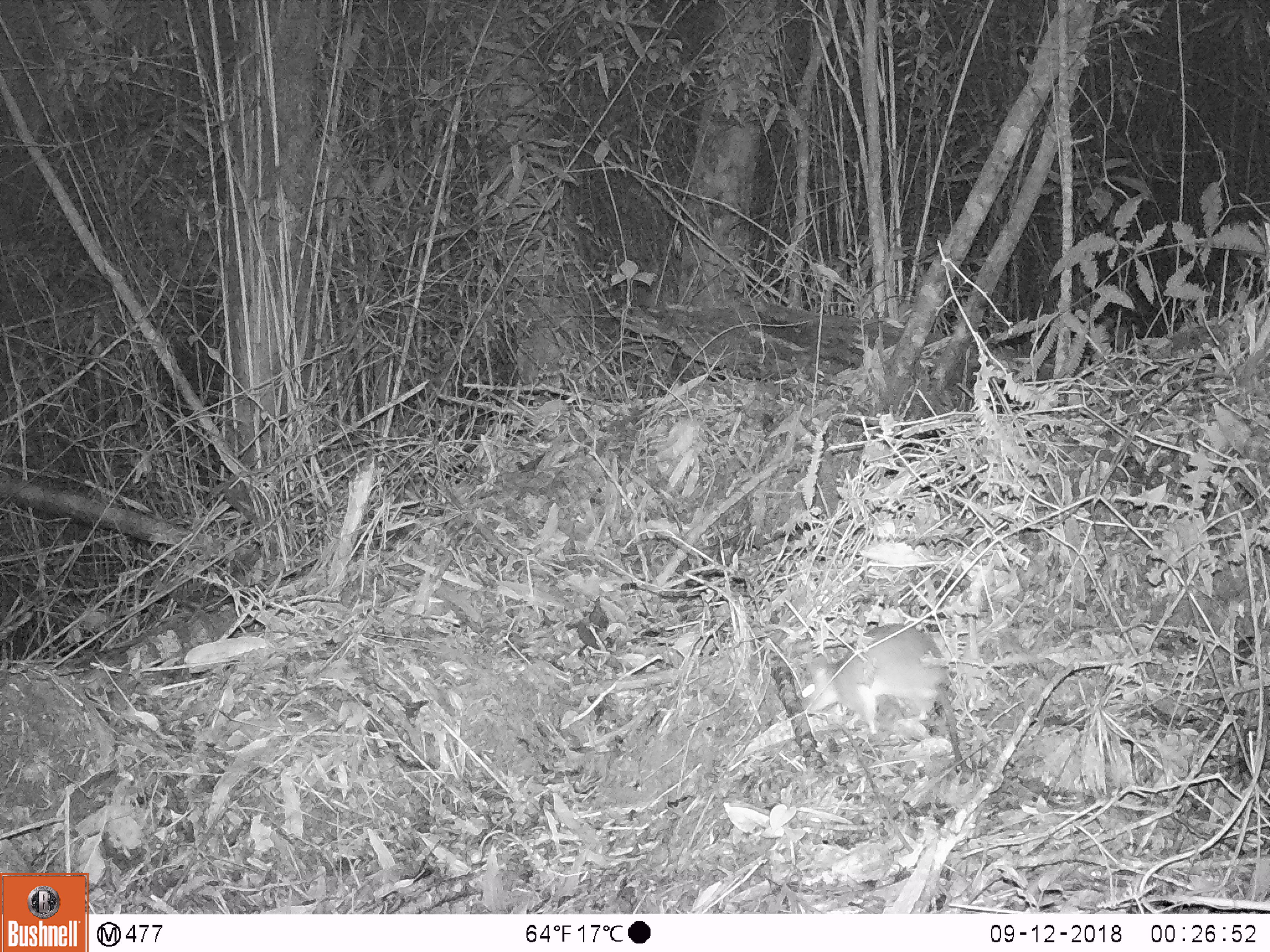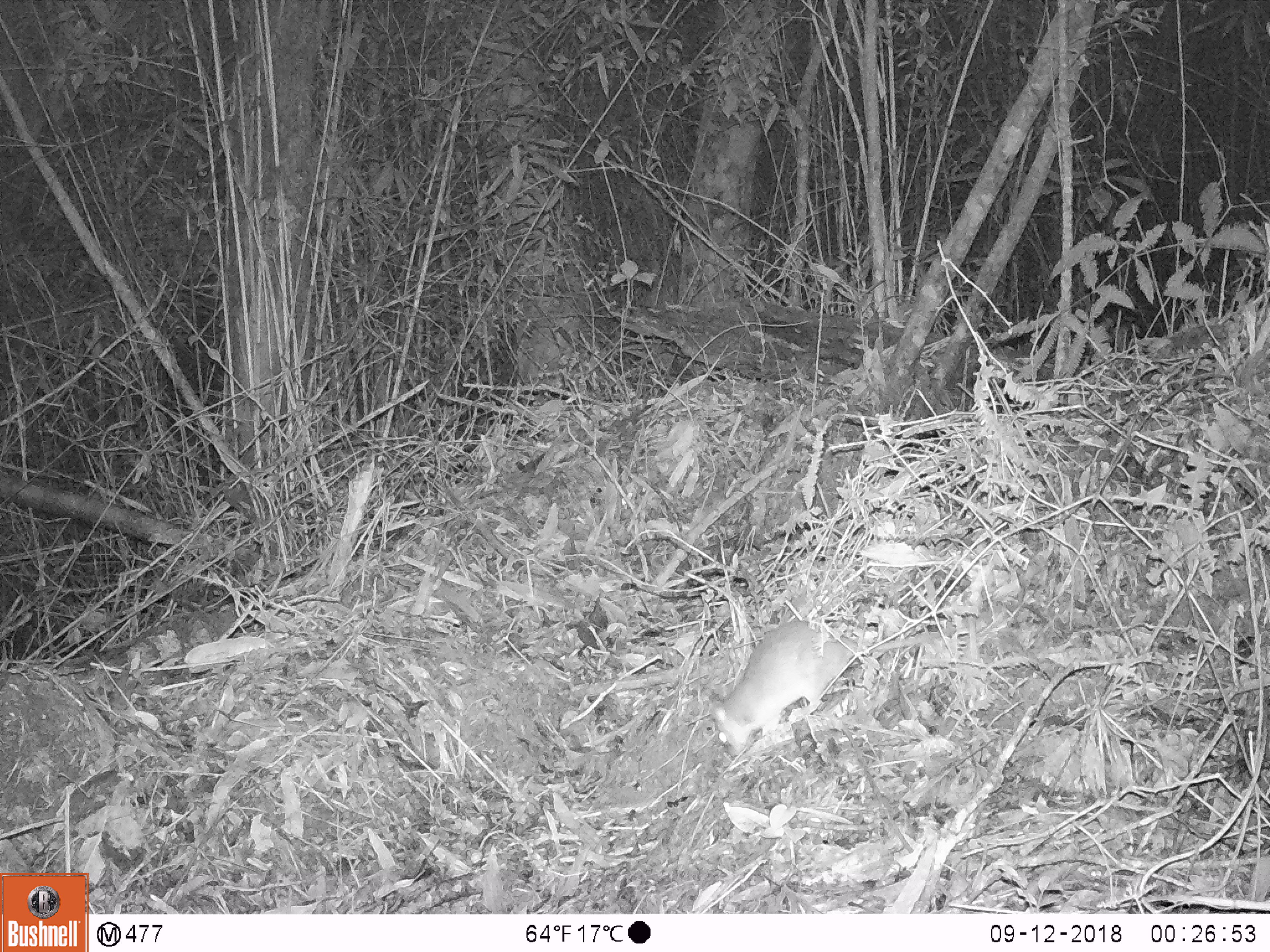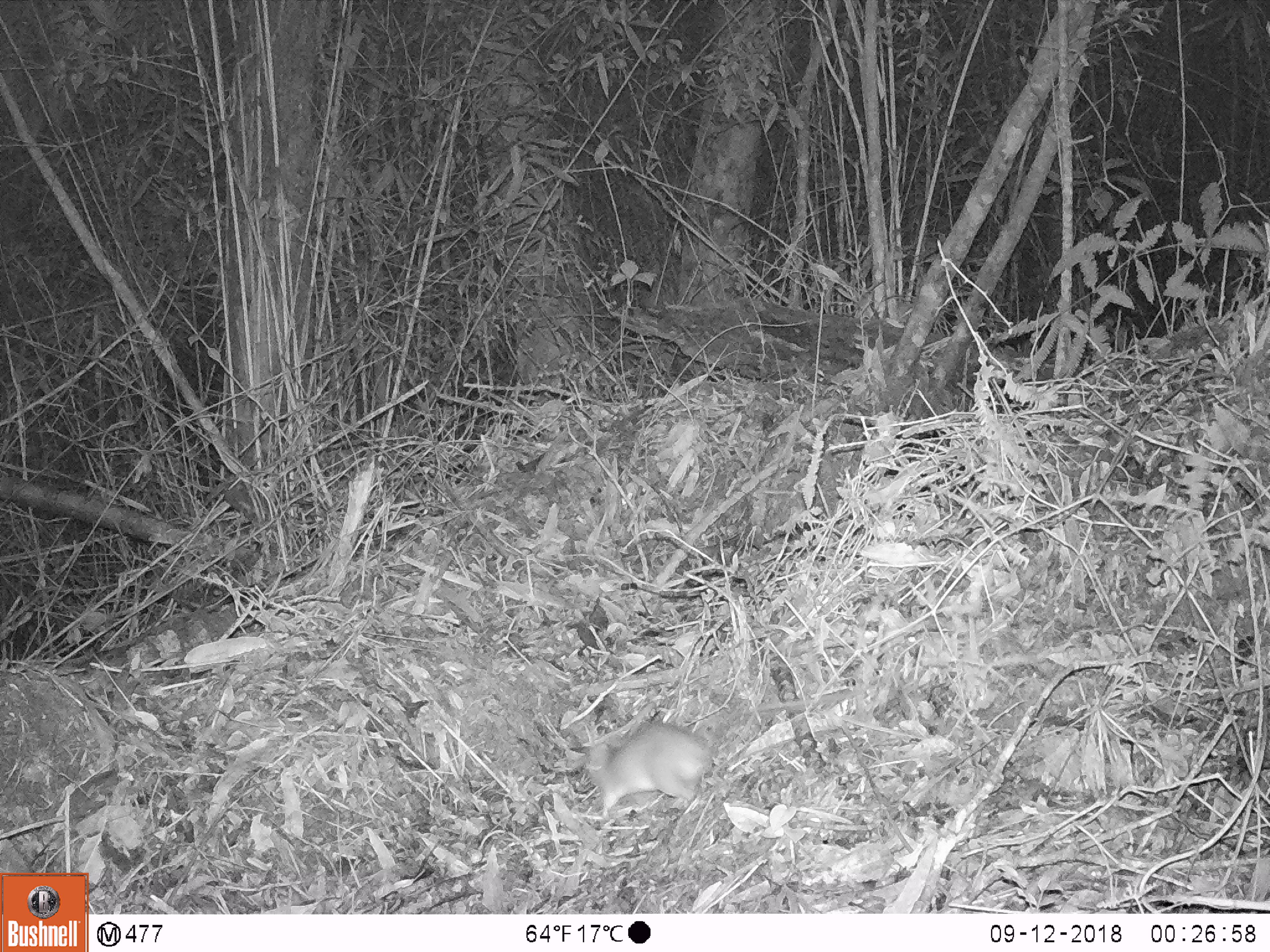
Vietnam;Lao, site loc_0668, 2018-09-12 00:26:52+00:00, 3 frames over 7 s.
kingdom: Animalia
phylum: Chordata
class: Mammalia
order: Rodentia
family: Muridae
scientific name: Muridae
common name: old-world mice and rats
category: unidentified murid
Unidentified murid (old-world mice and rats) (Muridae). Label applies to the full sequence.